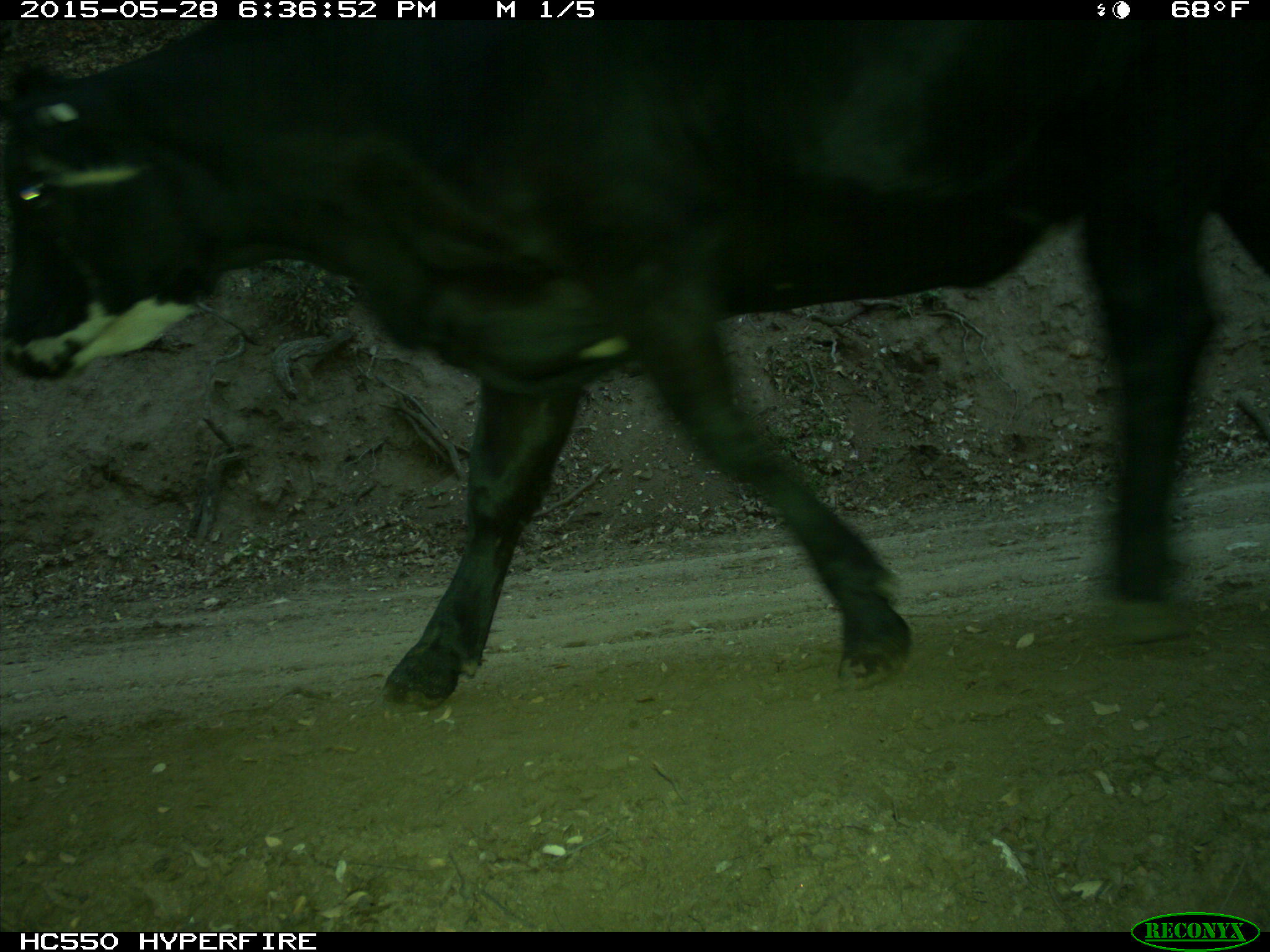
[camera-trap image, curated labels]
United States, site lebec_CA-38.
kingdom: Animalia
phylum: Chordata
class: Mammalia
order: Artiodactyla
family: Bovidae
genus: Bos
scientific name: Bos taurus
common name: domestic cow